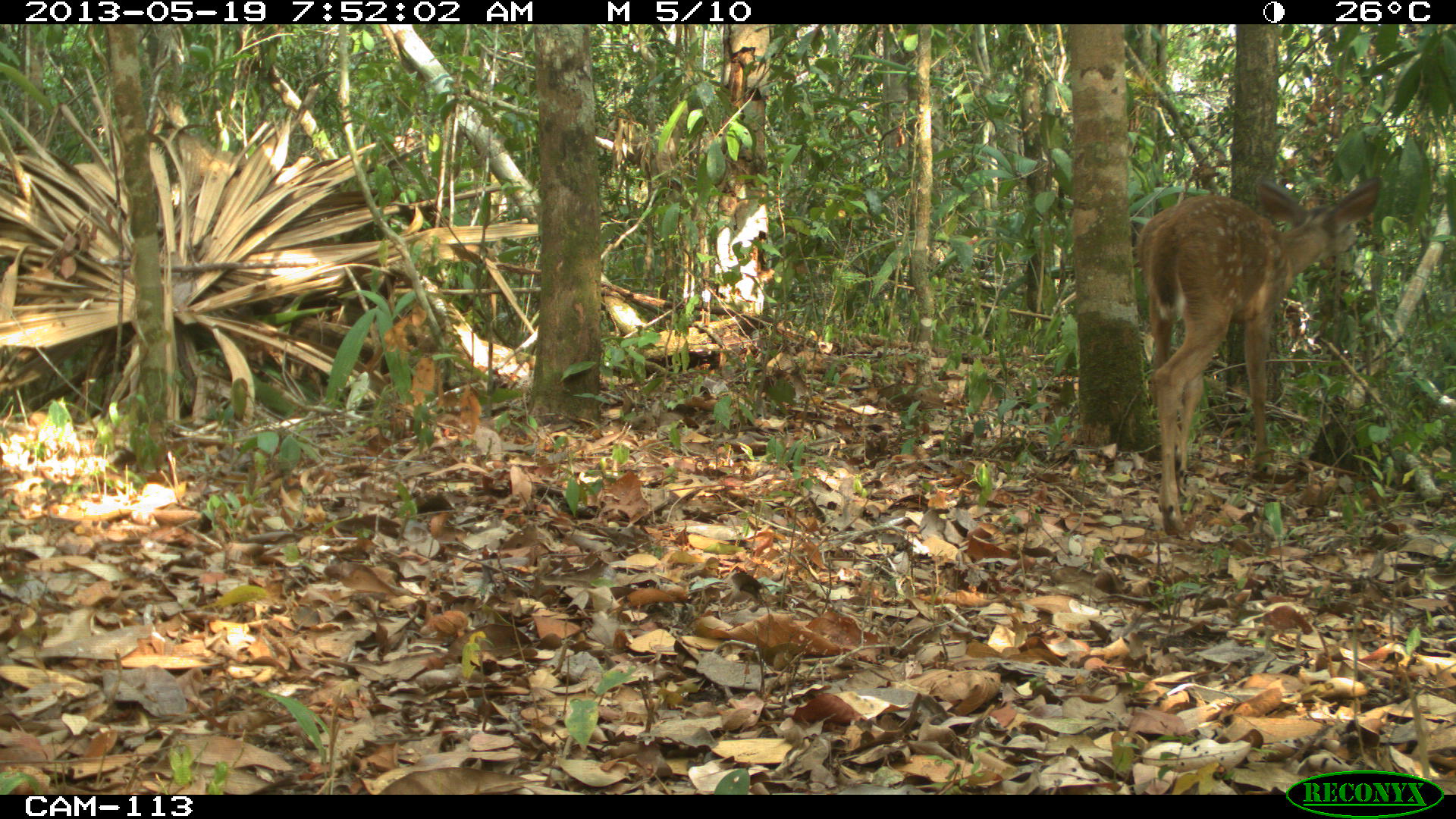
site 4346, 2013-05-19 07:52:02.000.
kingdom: Animalia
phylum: Chordata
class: Mammalia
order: Artiodactyla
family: Cervidae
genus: Odocoileus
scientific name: Odocoileus virginianus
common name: white-tailed deer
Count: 1.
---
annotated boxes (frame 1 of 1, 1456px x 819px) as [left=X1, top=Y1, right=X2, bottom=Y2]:
odocoileus virginianus: [left=1133, top=173, right=1381, bottom=538]